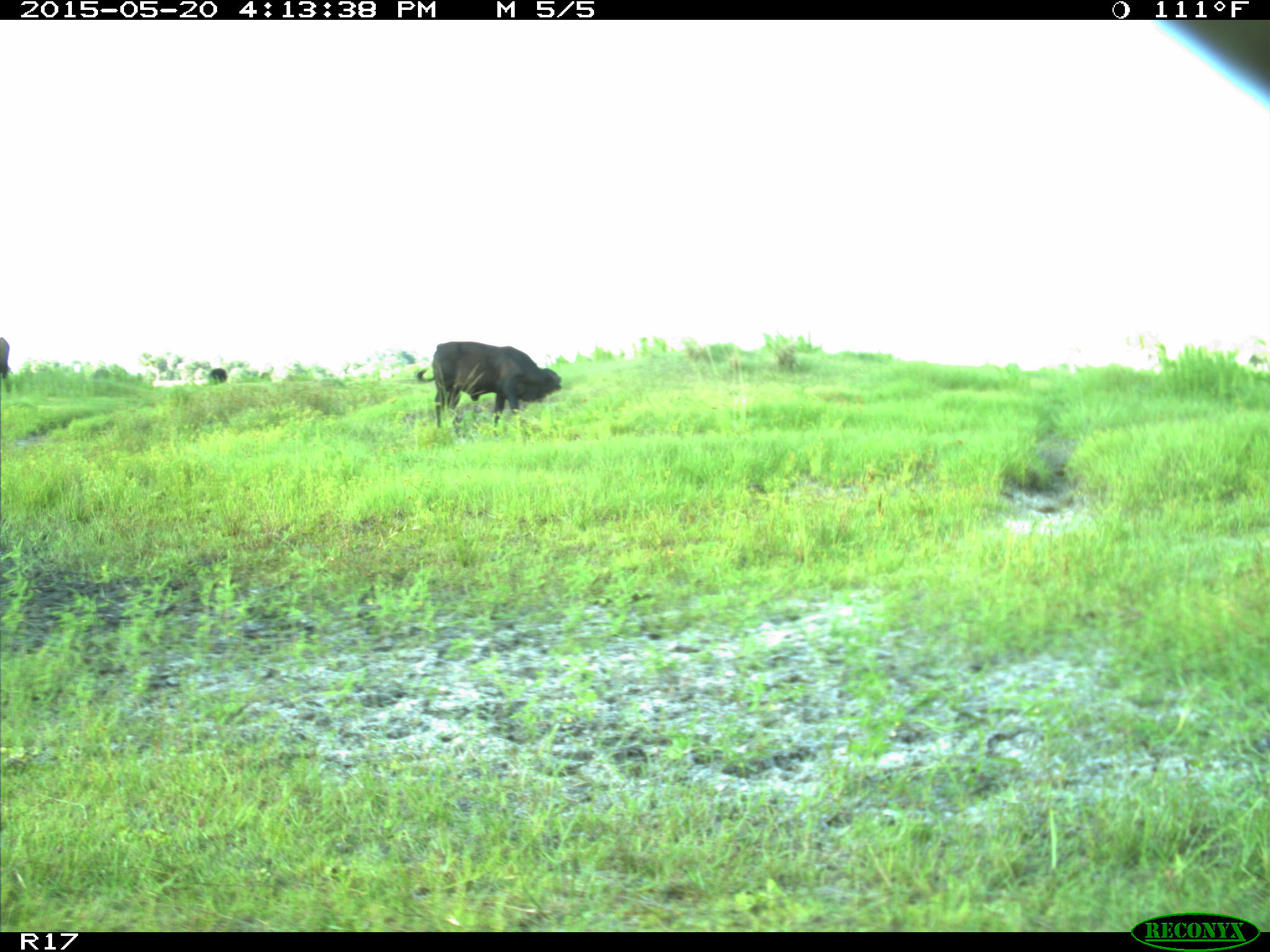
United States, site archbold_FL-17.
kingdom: Animalia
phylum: Chordata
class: Mammalia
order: Artiodactyla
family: Bovidae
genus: Bos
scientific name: Bos taurus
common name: domestic cow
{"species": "Bos taurus (domestic cow)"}